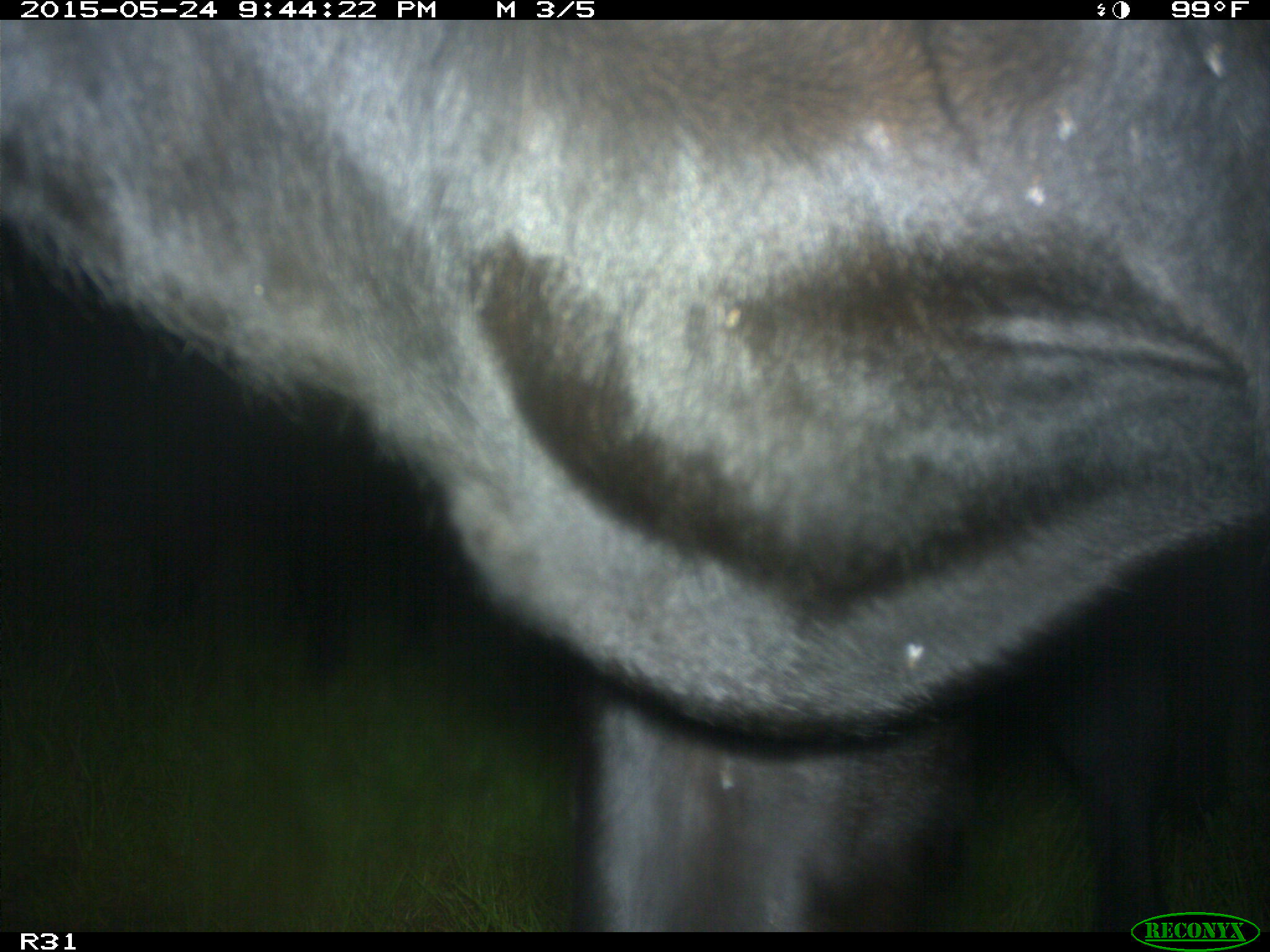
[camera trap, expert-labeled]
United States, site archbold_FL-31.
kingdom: Animalia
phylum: Chordata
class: Mammalia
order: Artiodactyla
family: Bovidae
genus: Bos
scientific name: Bos taurus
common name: domestic cow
Bos taurus (domestic cow).